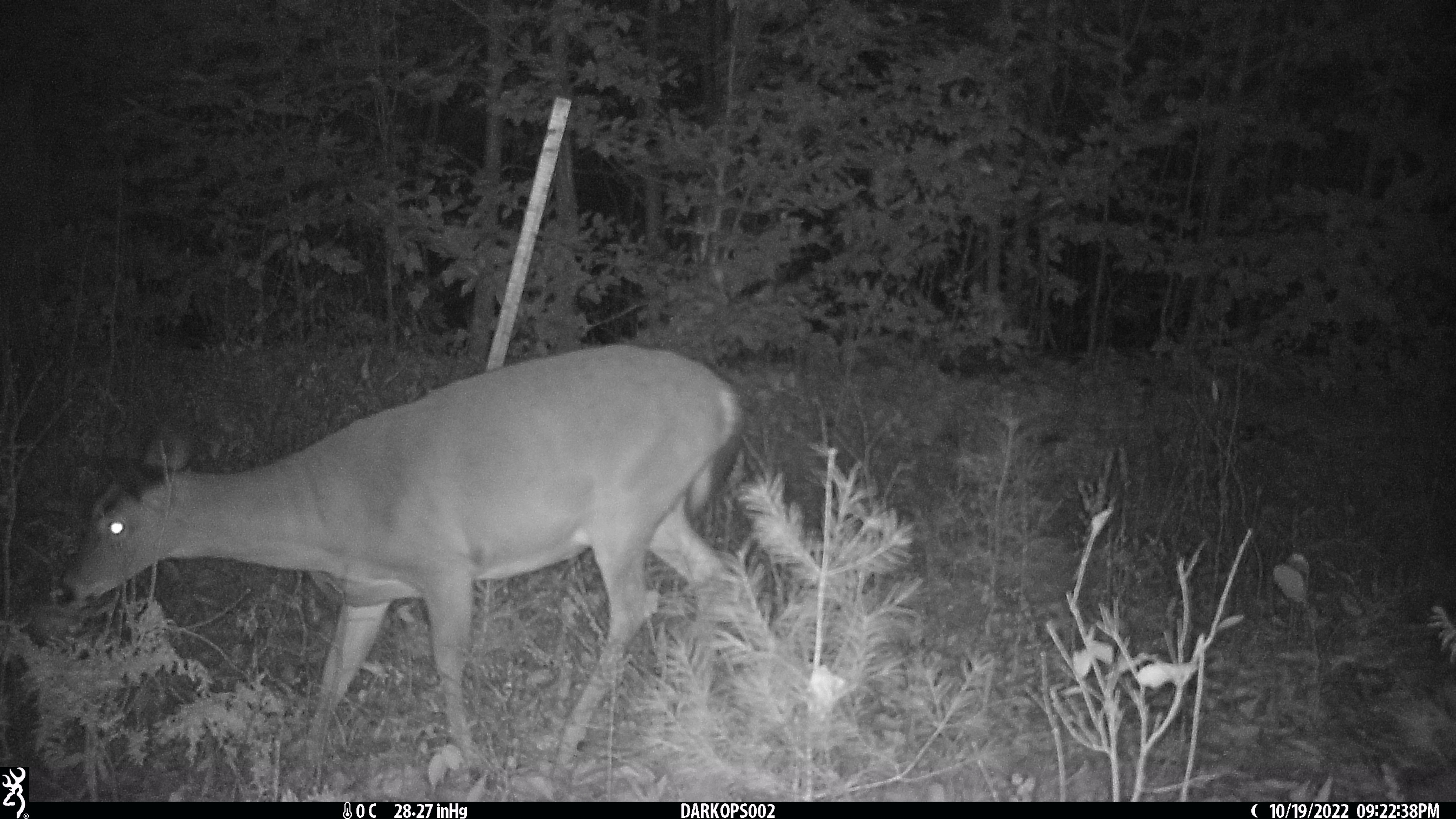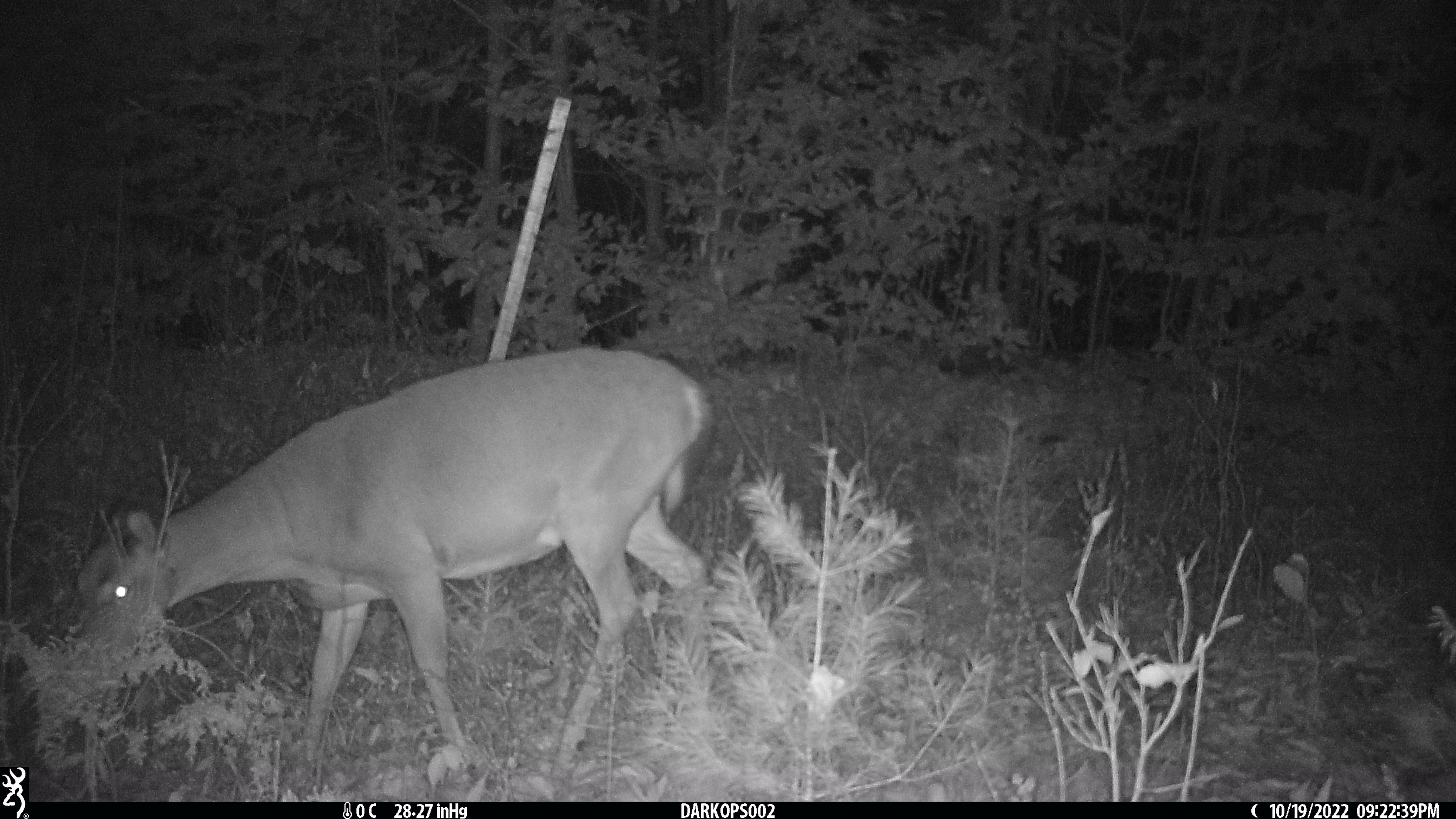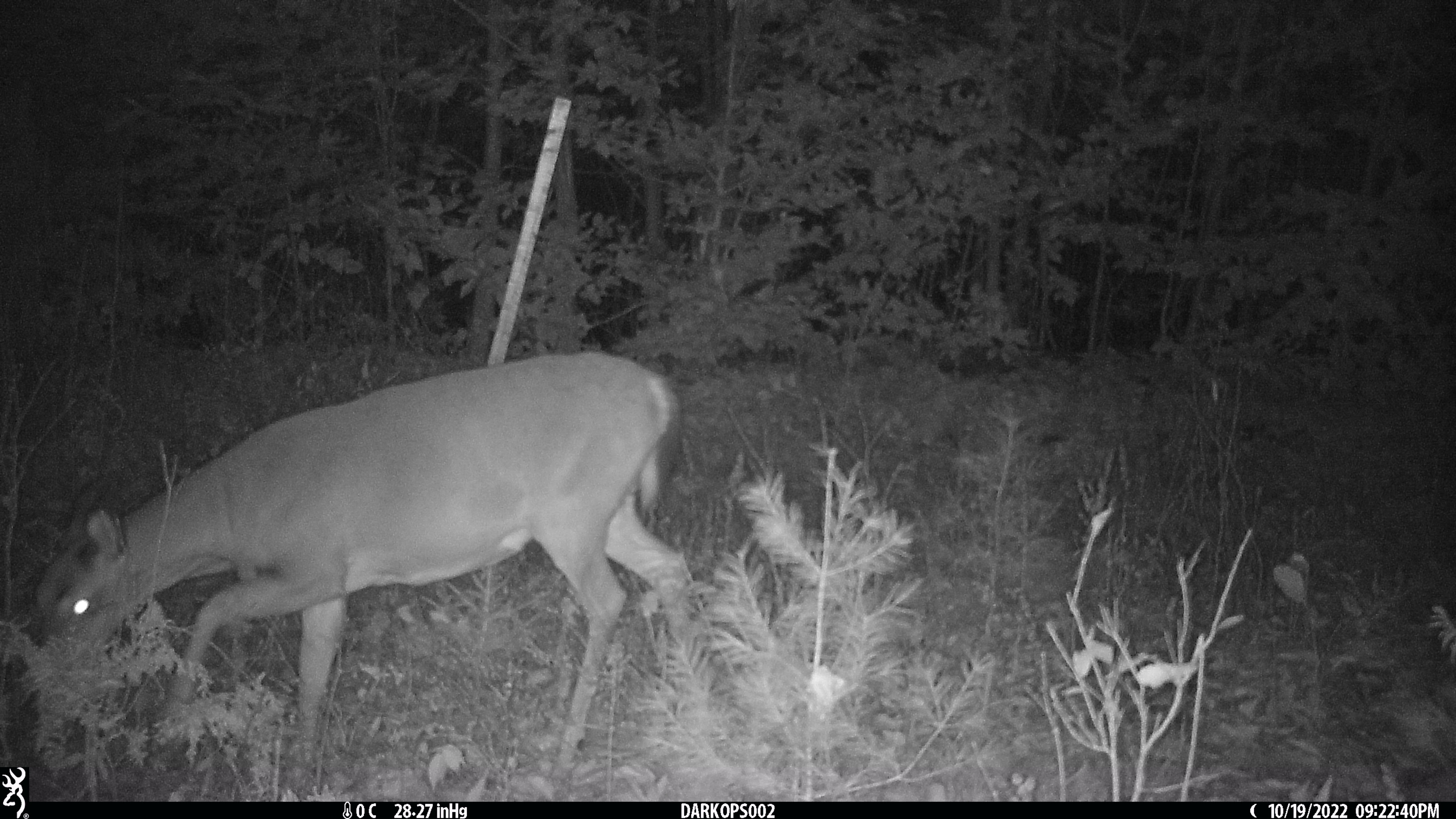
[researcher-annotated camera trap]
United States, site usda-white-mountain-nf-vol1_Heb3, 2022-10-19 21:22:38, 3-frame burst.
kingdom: Animalia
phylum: Chordata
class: Mammalia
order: Artiodactyla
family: Cervidae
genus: Odocoileus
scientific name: Odocoileus virginianus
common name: white-tailed deer